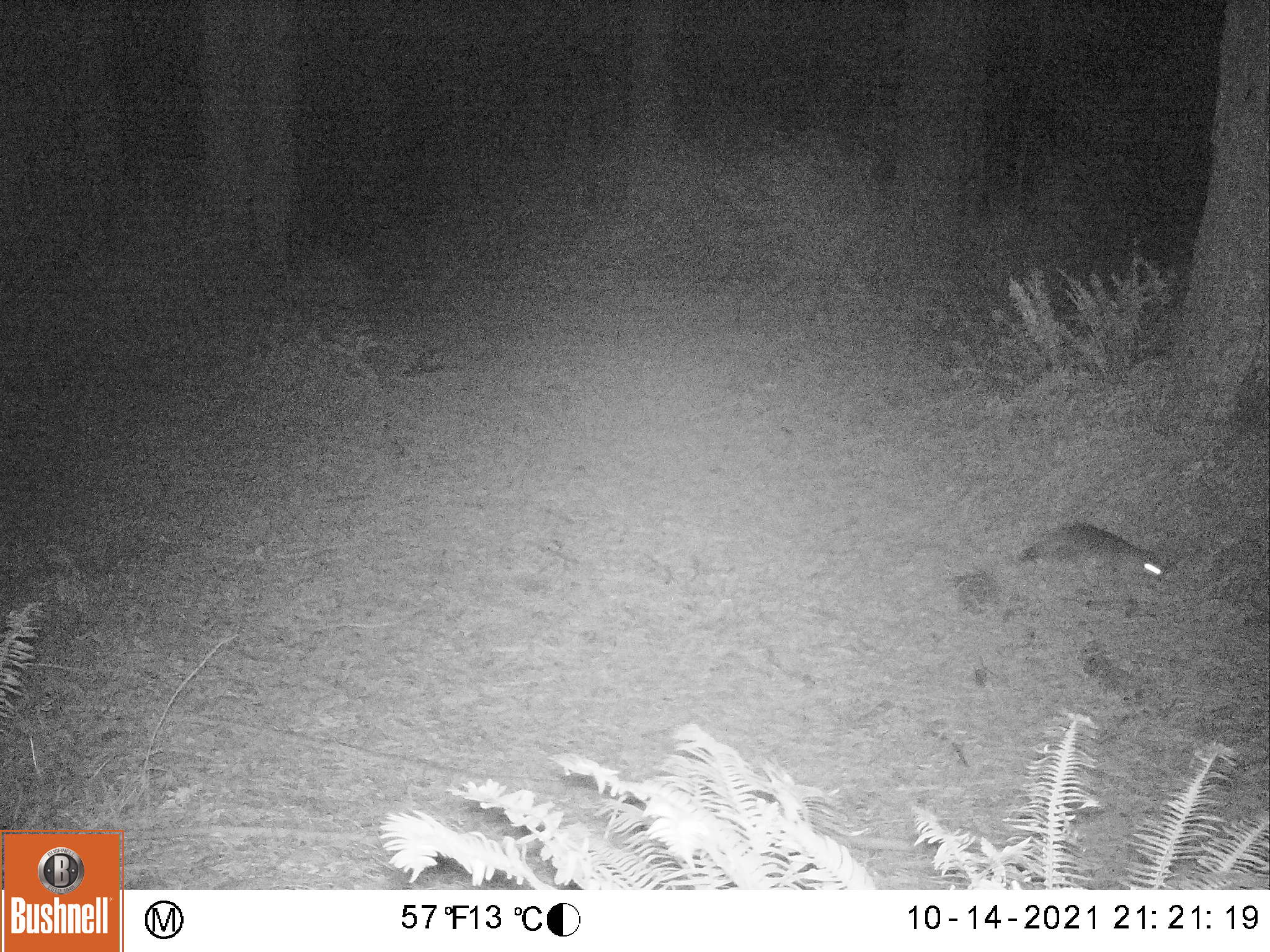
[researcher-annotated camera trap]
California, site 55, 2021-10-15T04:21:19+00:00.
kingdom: Animalia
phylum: Chordata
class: Mammalia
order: Carnivora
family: Canidae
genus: Urocyon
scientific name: Urocyon cinereoargenteus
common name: gray fox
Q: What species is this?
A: Gray fox (Urocyon cinereoargenteus).